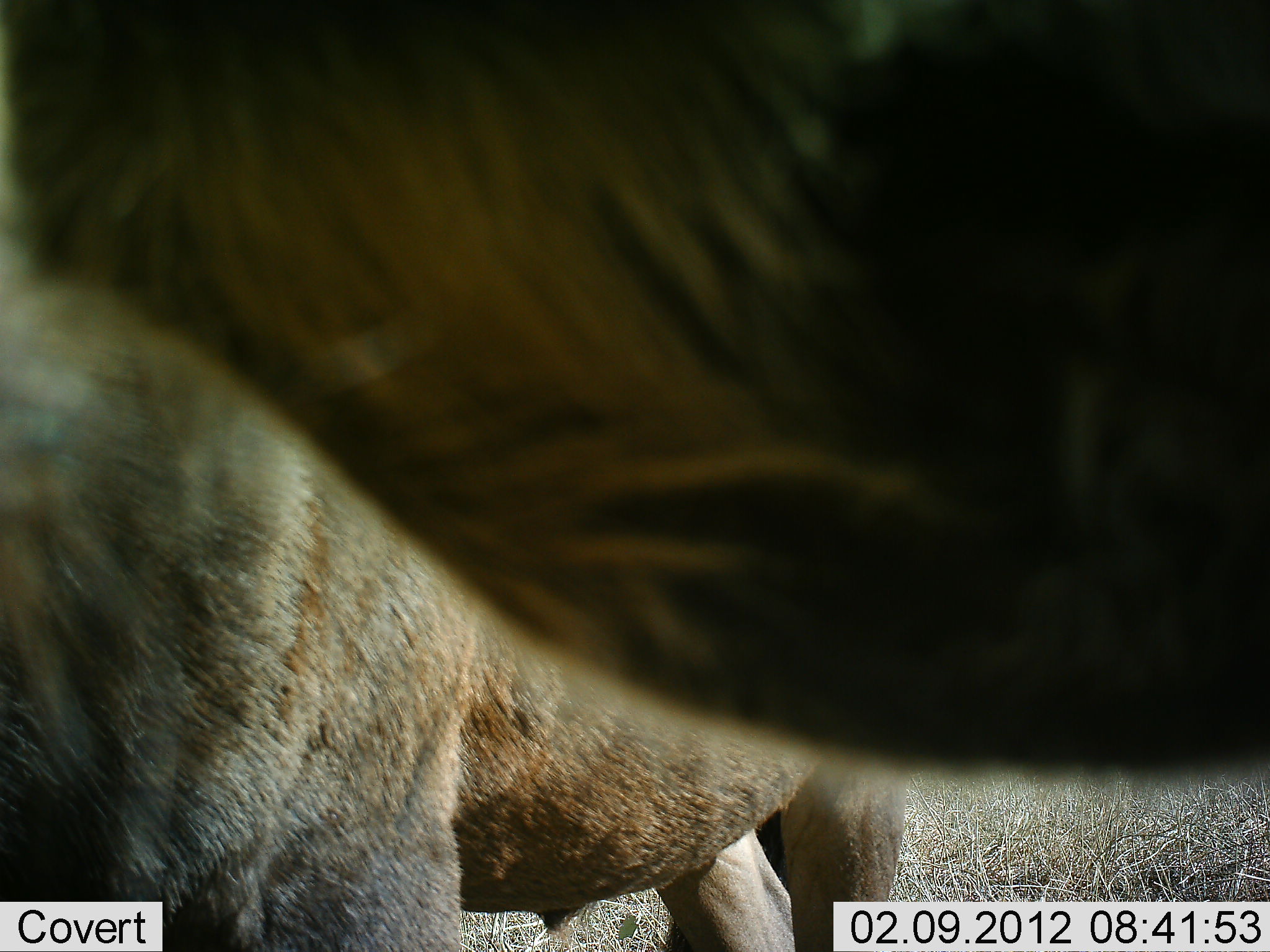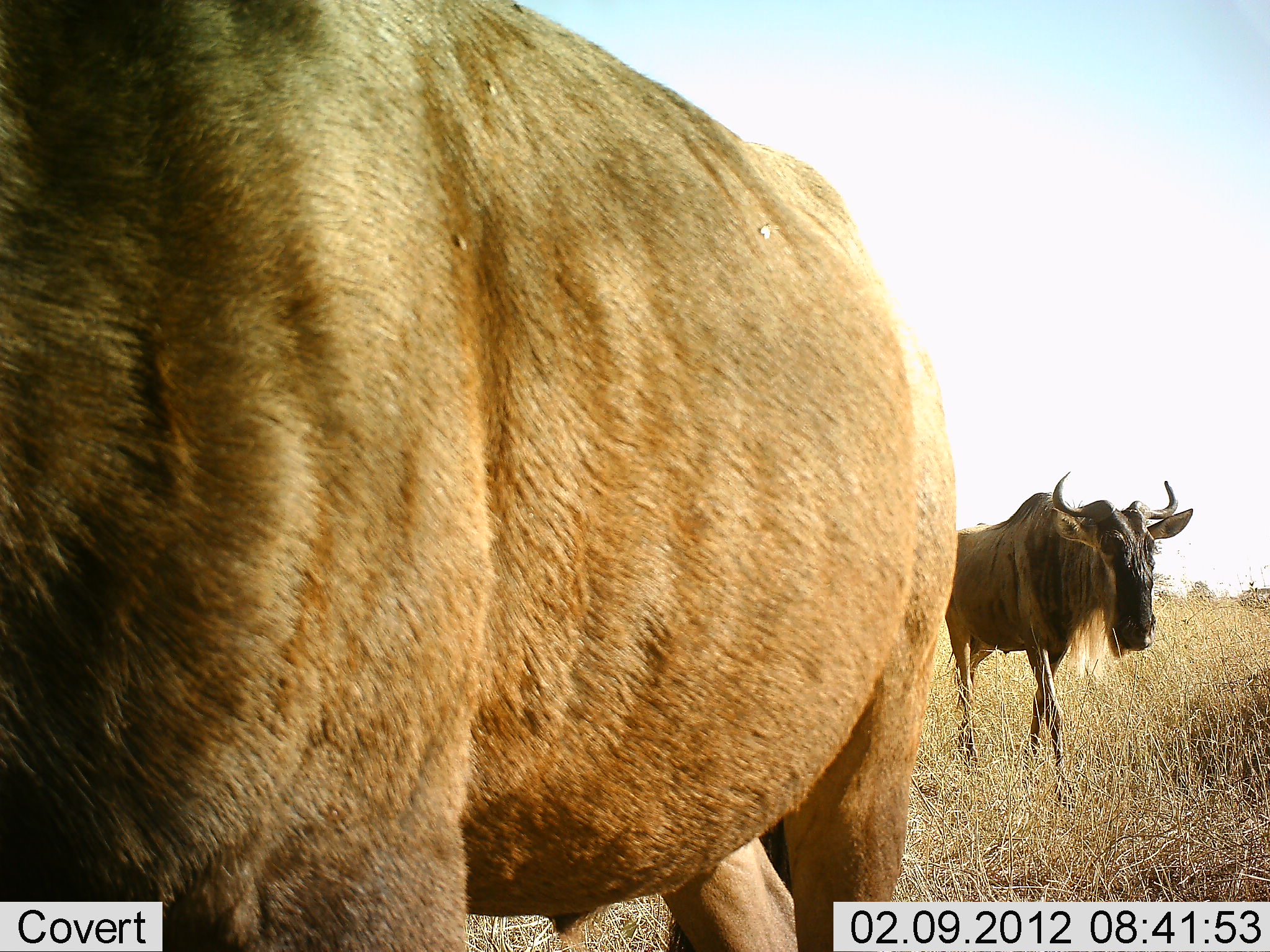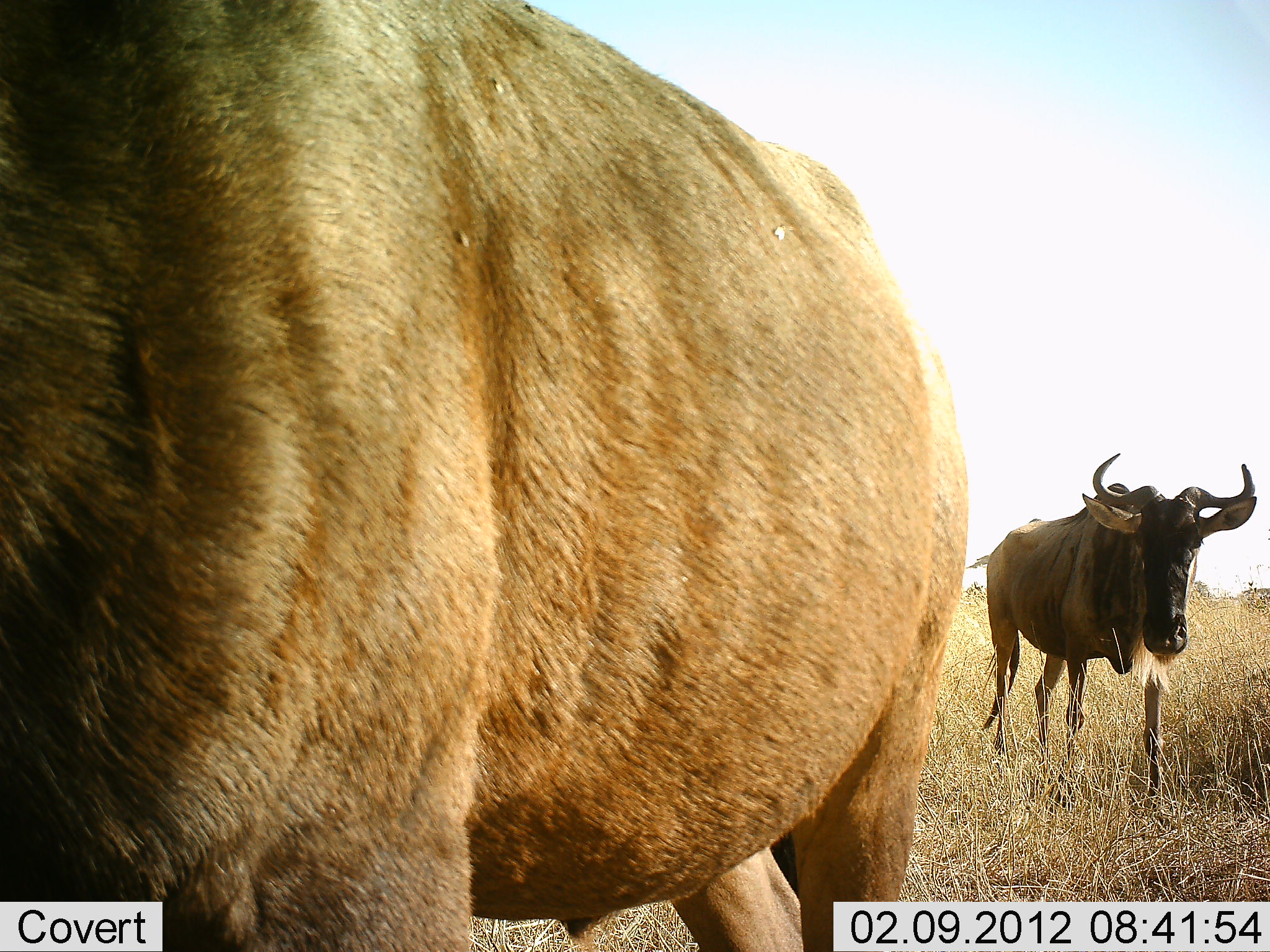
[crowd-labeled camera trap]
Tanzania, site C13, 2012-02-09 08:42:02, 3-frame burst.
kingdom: Animalia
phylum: Chordata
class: Mammalia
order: Artiodactyla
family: Bovidae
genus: Connochaetes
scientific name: Connochaetes taurinus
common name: blue wildebeest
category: wildebeest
Wildebeest (blue wildebeest) (Connochaetes taurinus), count 2. Behavior (volunteer vote fractions): standing 63%, resting 0%, moving 74%, interacting 0%. Young present (vote fraction): 0%. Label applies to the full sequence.